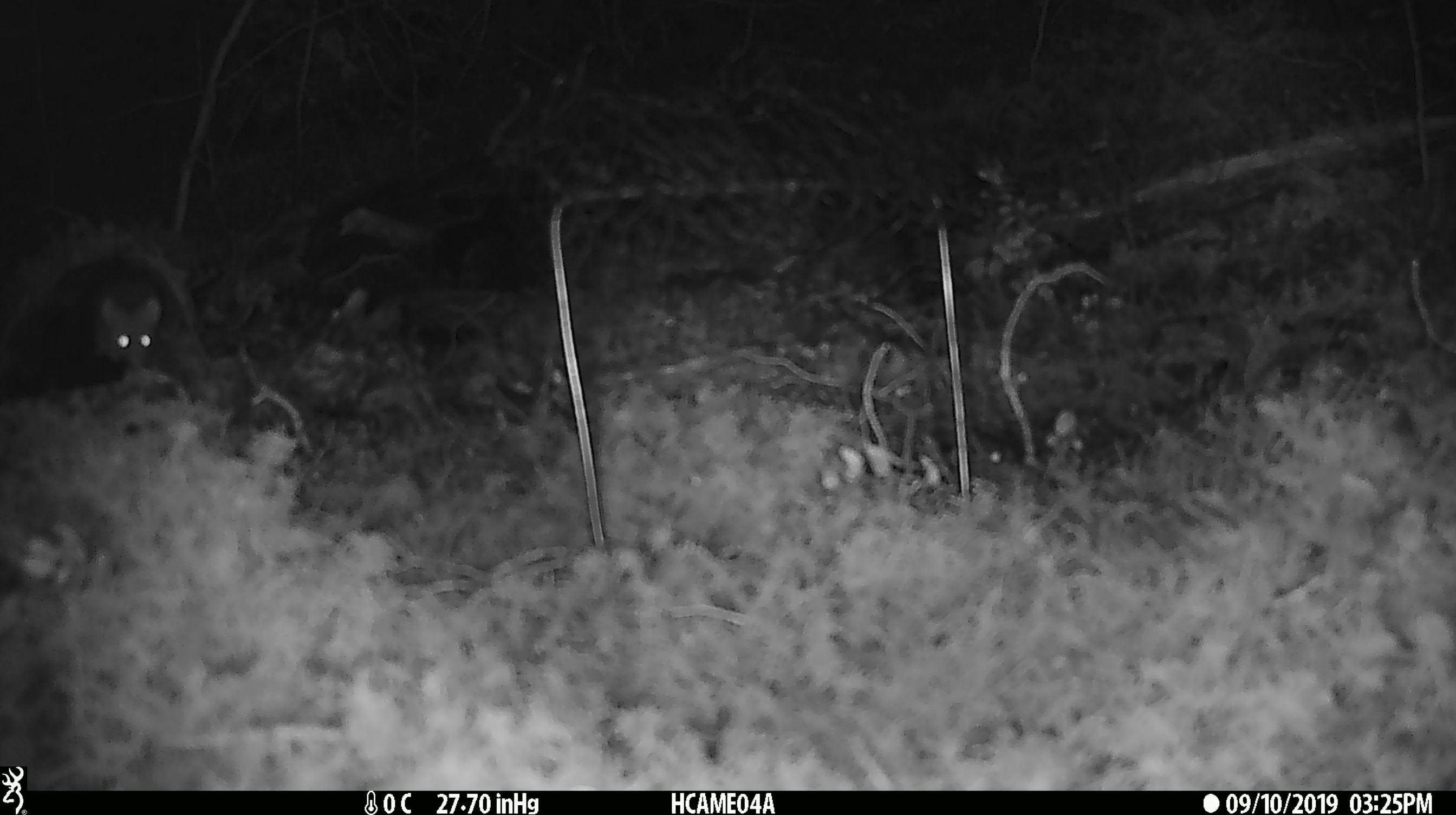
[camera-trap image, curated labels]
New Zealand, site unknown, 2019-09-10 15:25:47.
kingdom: Animalia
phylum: Chordata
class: Mammalia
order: Rodentia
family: Muridae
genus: Mus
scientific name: Mus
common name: mouse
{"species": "mouse (Mus)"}